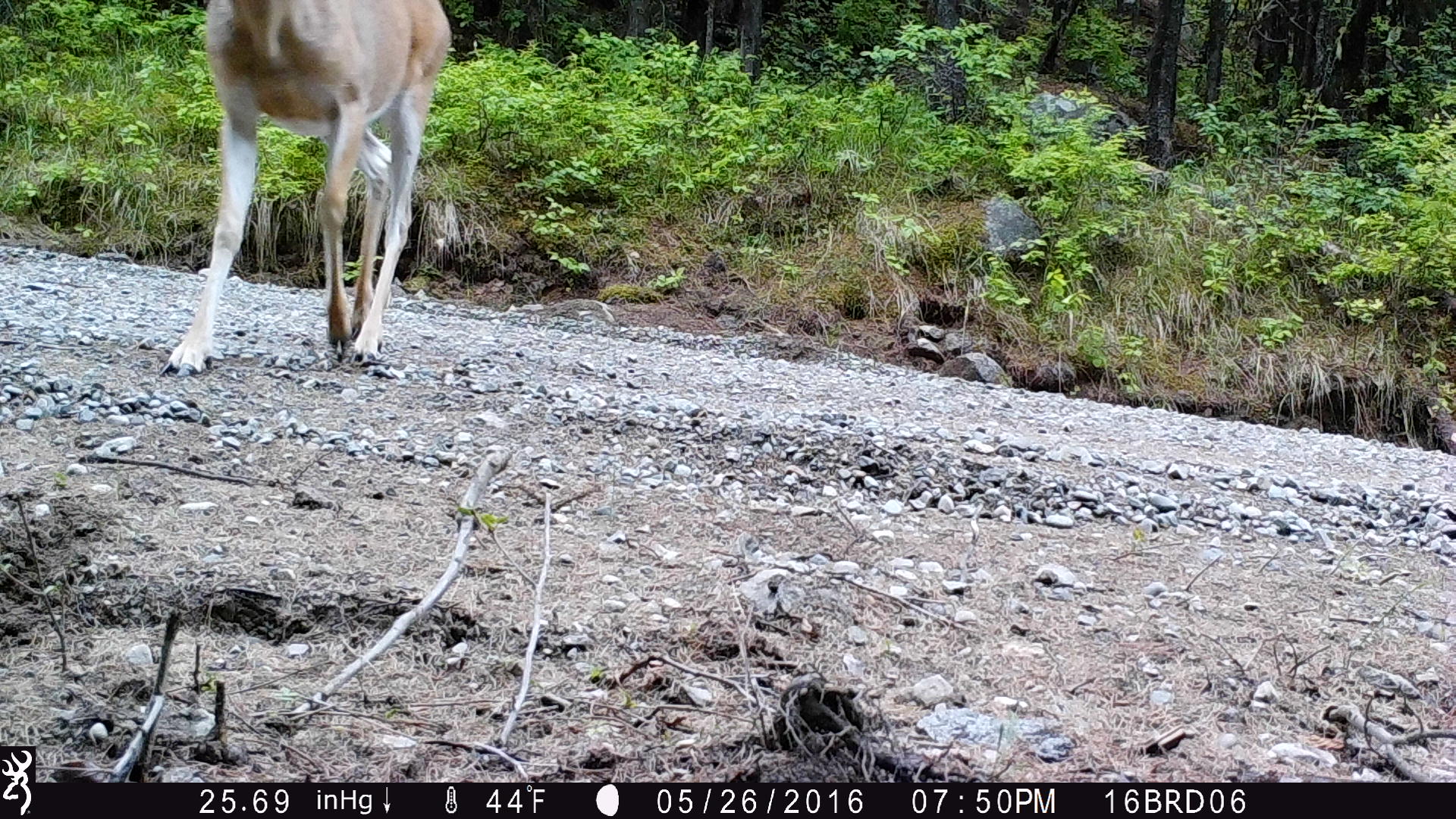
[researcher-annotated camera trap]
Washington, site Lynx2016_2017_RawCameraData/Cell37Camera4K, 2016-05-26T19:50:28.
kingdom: Animalia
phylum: Chordata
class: Mammalia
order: Artiodactyla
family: Cervidae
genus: Odocoileus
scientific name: Odocoileus virginianus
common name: white-tailed deer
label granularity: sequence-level